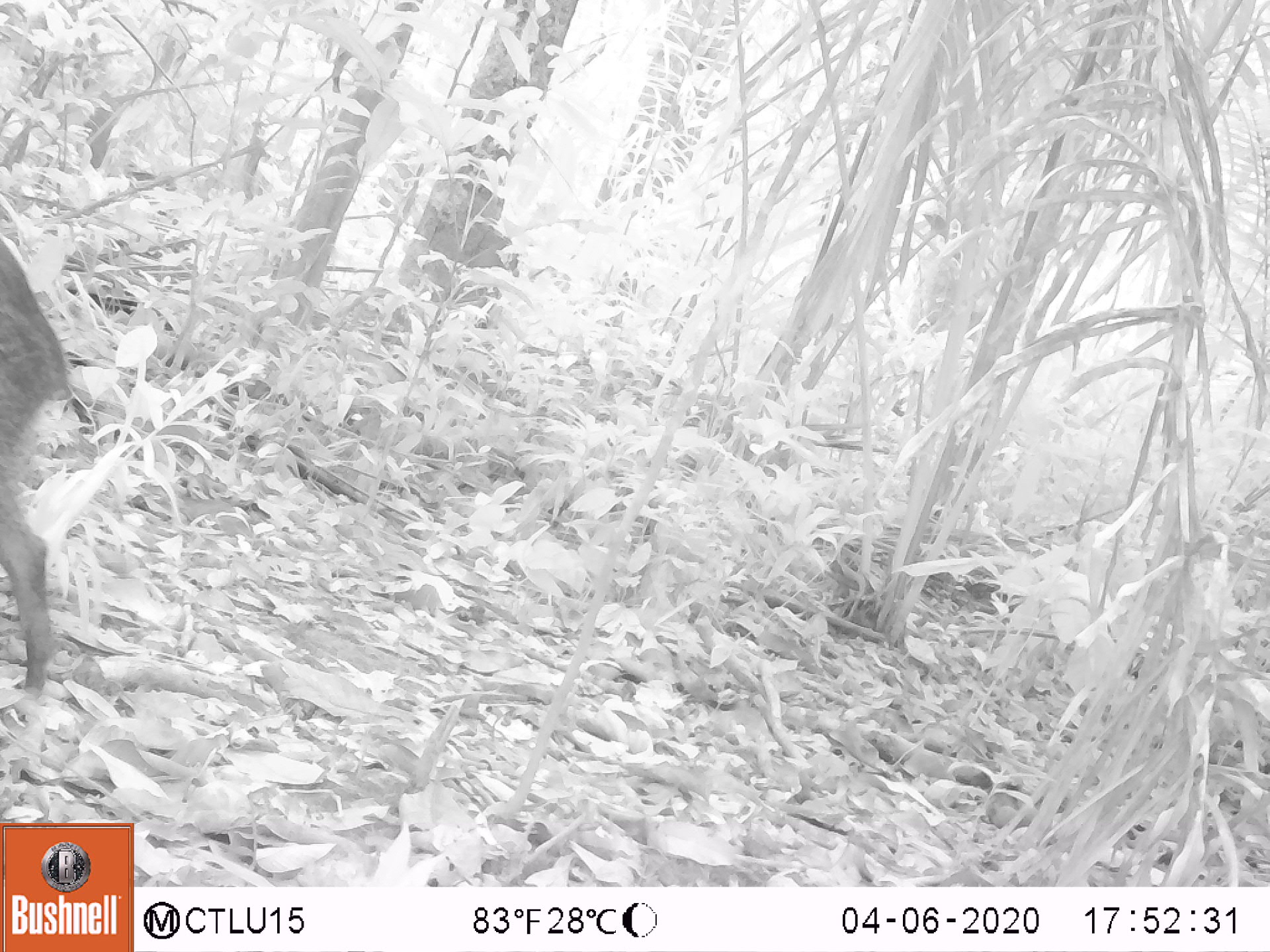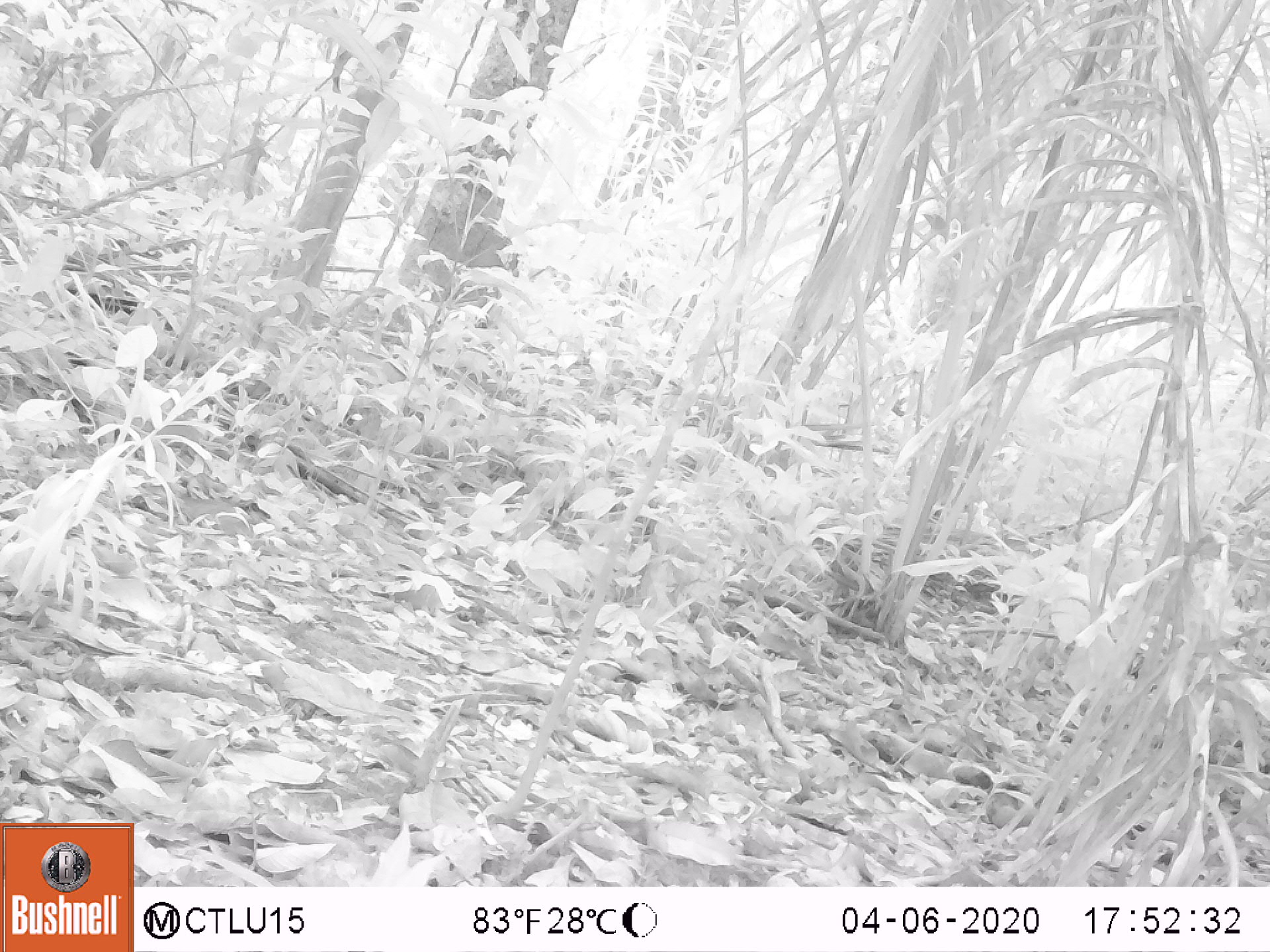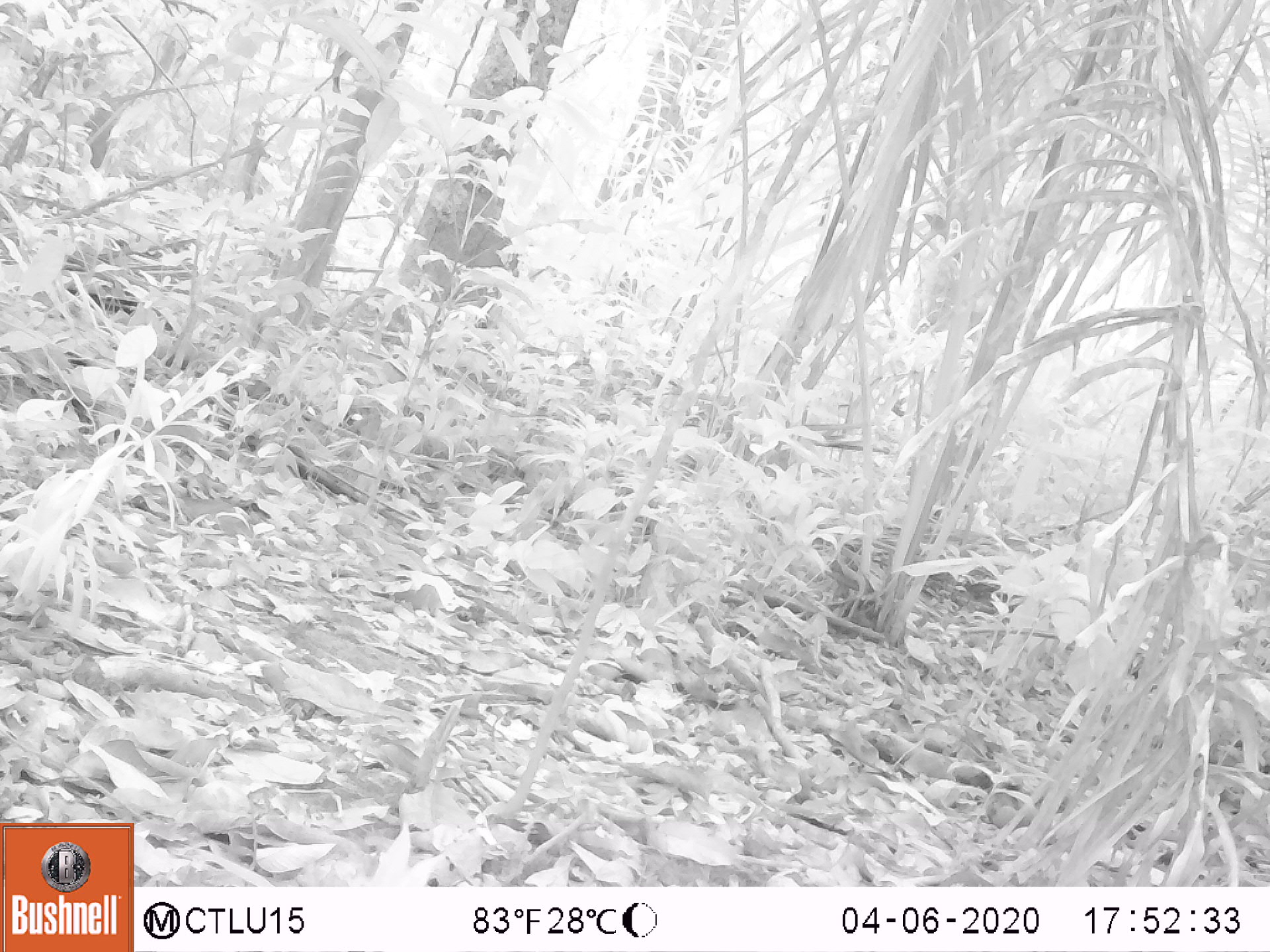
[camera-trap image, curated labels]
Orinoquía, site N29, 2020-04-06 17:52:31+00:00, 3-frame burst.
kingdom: Animalia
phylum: Chordata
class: Mammalia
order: Artiodactyla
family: Tayassuidae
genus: Pecari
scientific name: Pecari tajacu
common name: collared peccary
Collared peccary (Pecari tajacu).